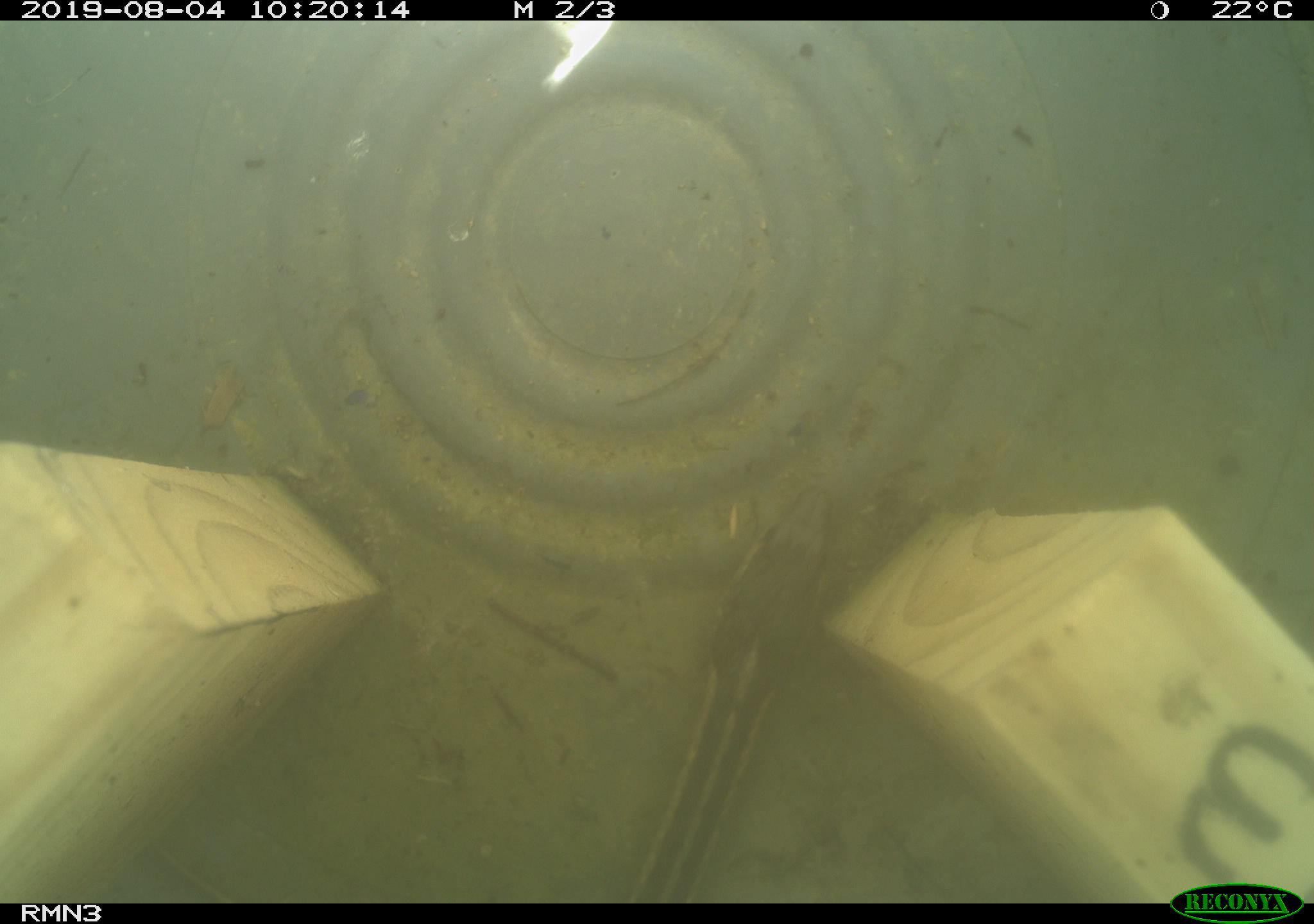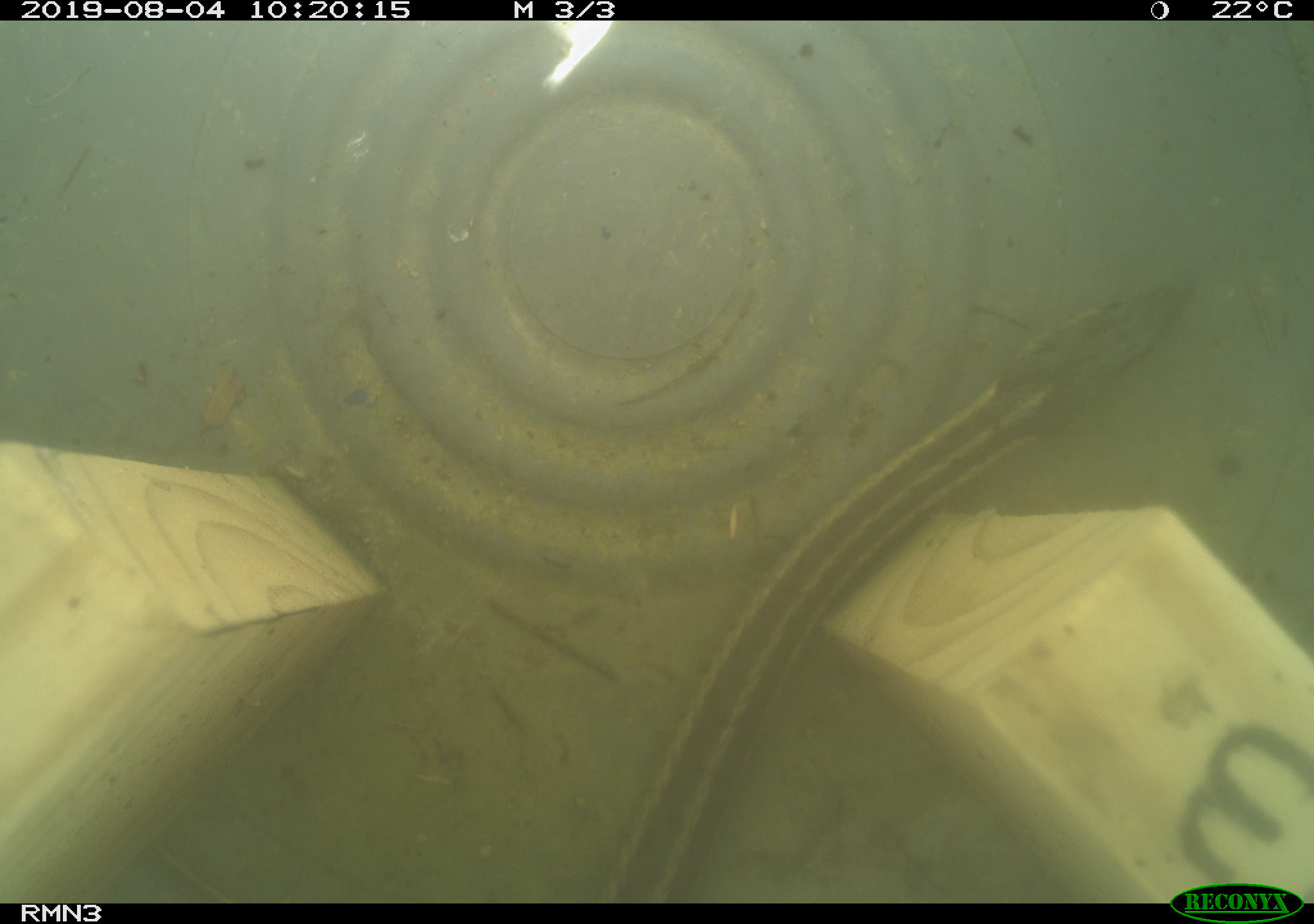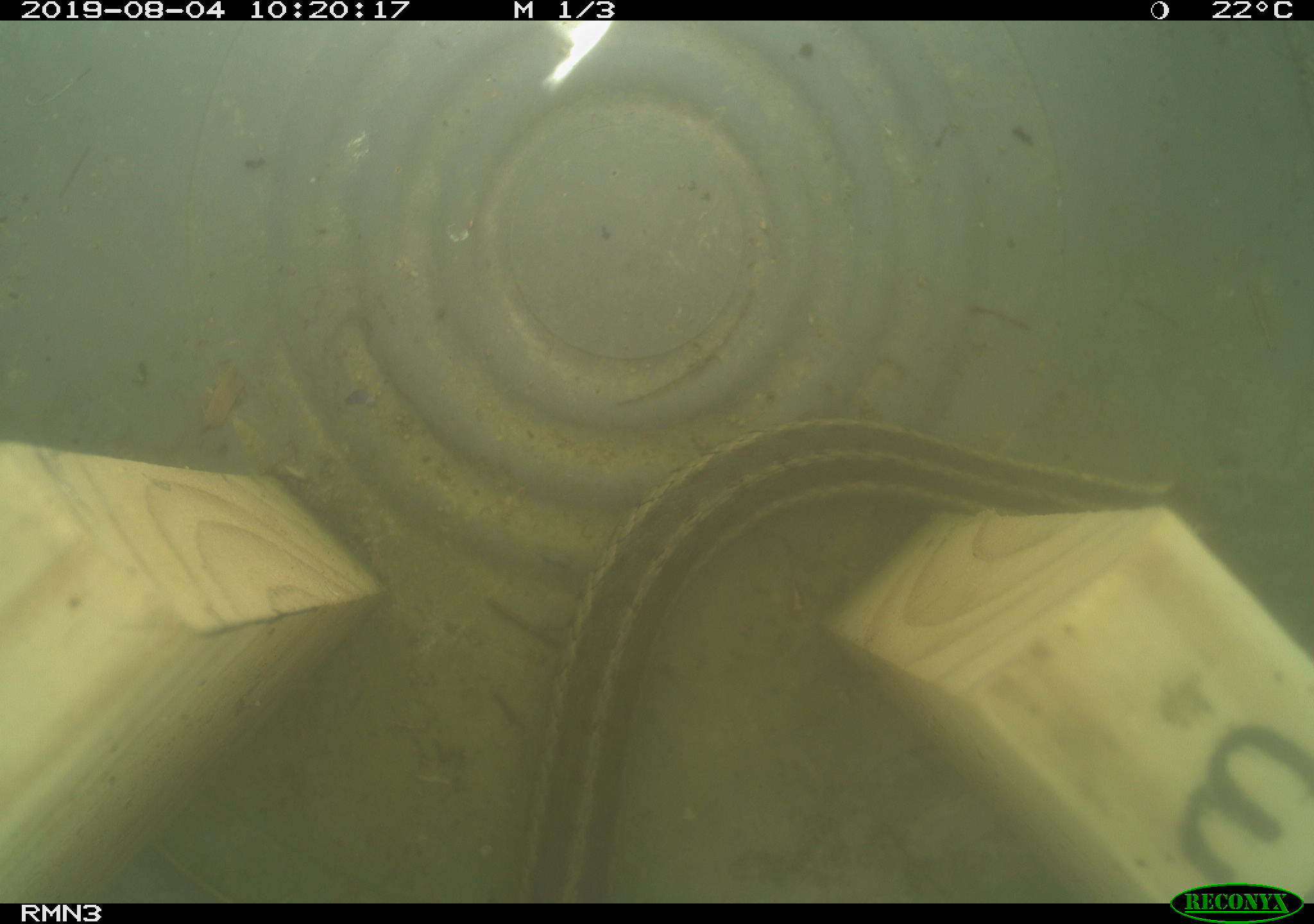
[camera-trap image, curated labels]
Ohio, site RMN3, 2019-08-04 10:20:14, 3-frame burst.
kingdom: Animalia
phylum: Chordata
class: Reptilia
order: Squamata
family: Colubridae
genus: Thamnophis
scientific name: Thamnophis sirtalis sirtalis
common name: eastern gartersnake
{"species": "eastern gartersnake (Thamnophis sirtalis sirtalis)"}